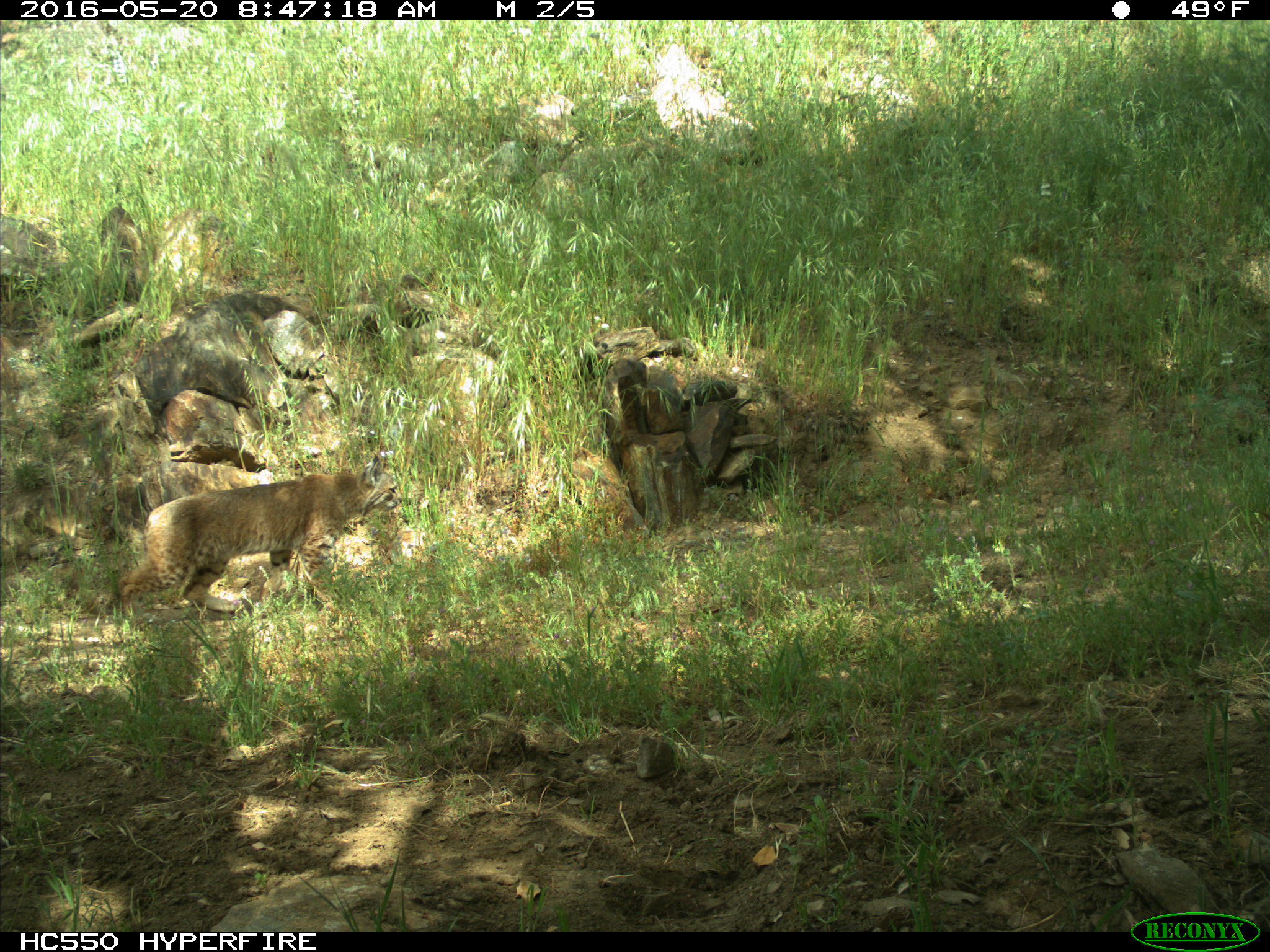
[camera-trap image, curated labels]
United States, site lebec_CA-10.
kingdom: Animalia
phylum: Chordata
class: Mammalia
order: Carnivora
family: Felidae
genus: Lynx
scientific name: Lynx rufus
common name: bobcat